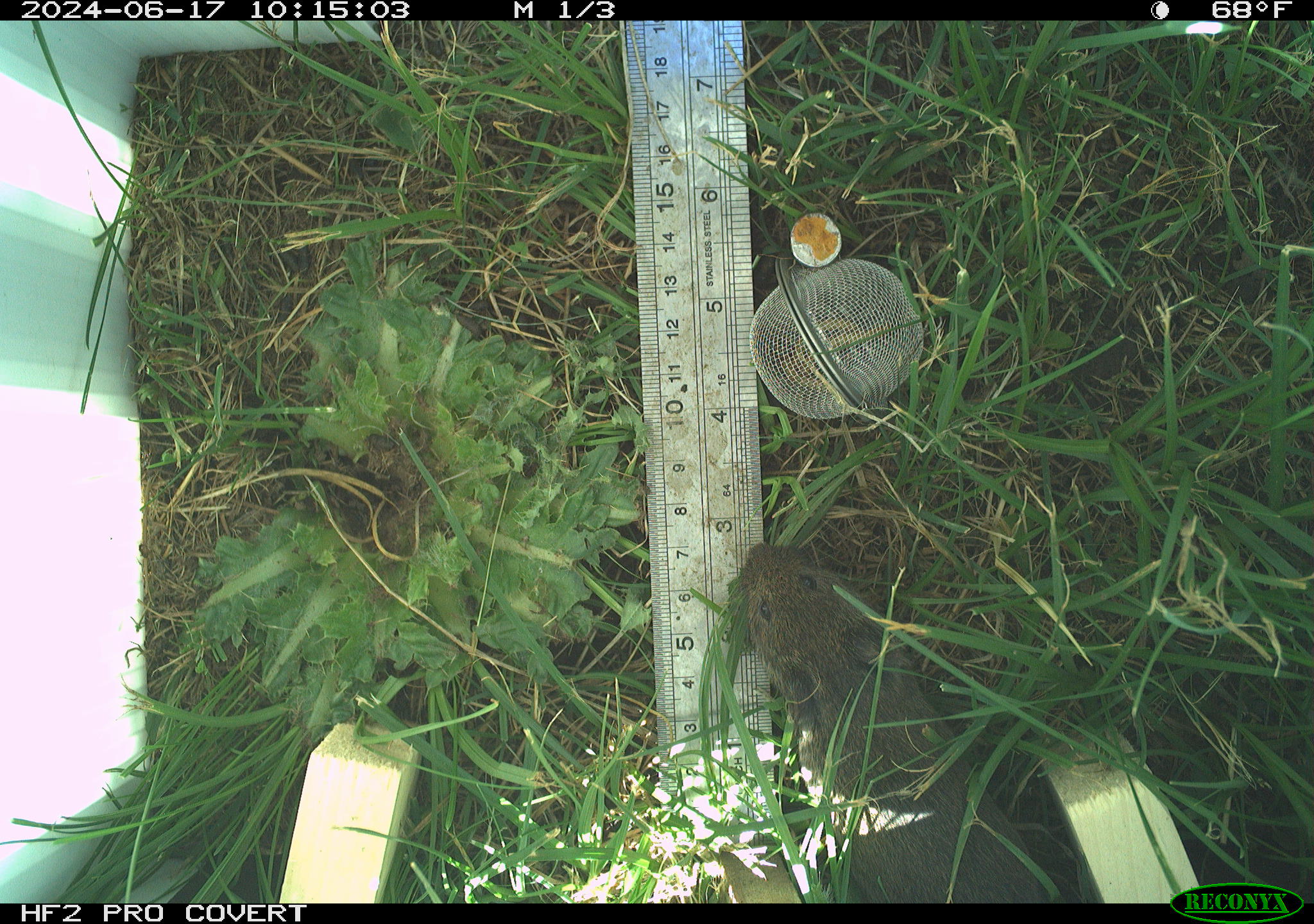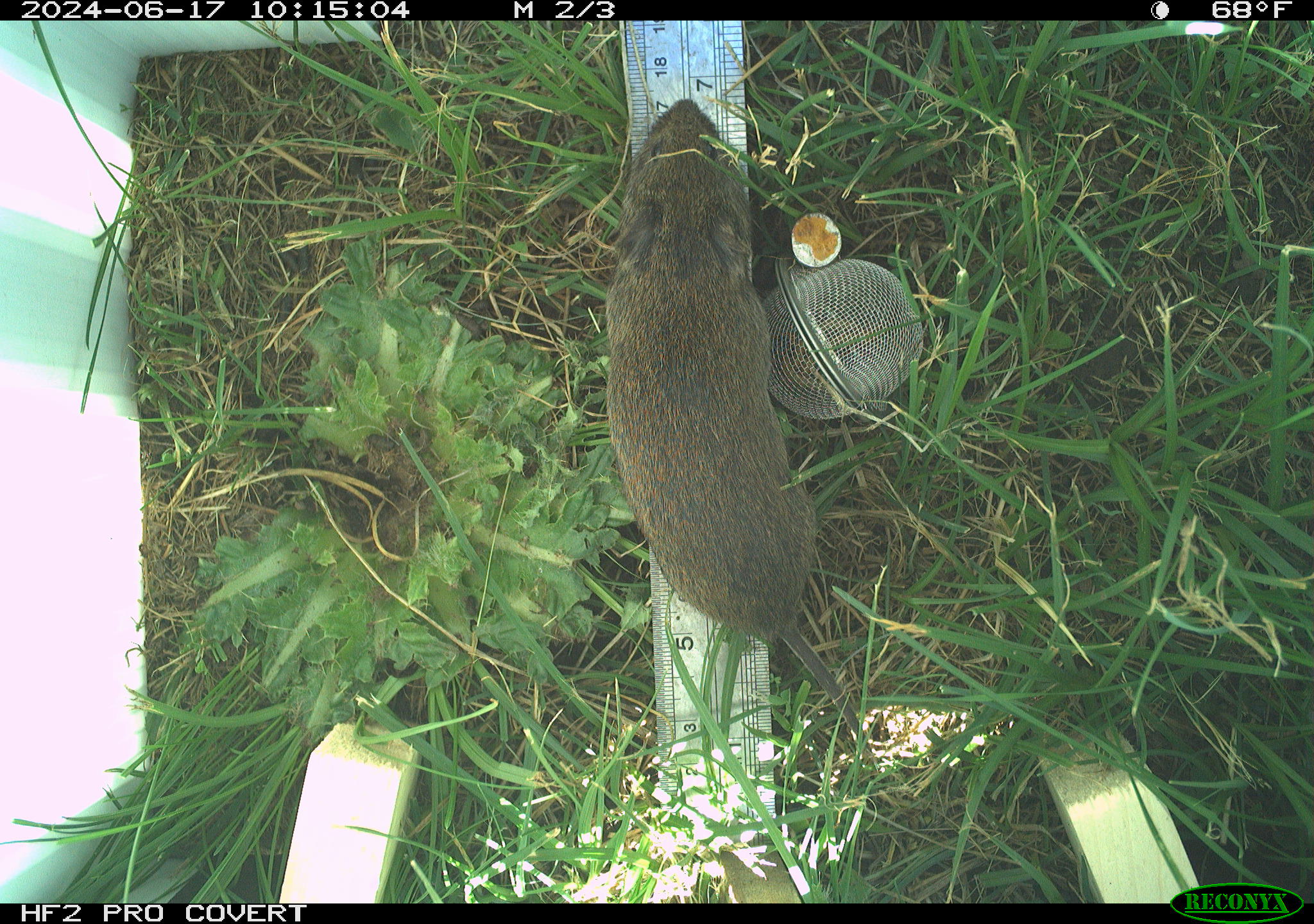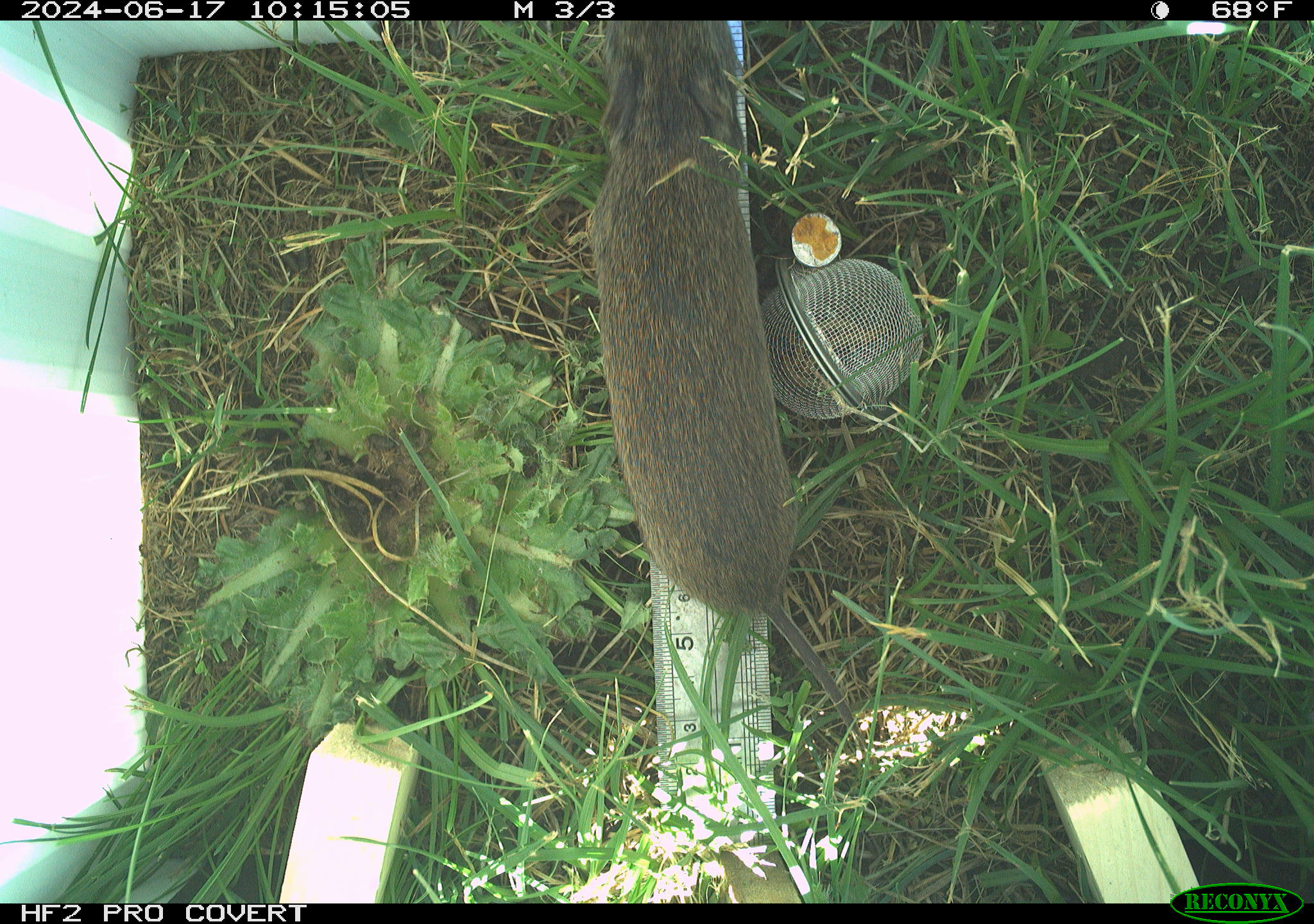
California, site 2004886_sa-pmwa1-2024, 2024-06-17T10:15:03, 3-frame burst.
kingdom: Animalia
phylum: Chordata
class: Mammalia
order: Rodentia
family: Cricetidae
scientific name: Arvicolinae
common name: voles, lemmings, and muskrats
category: arvicolinae subfamily